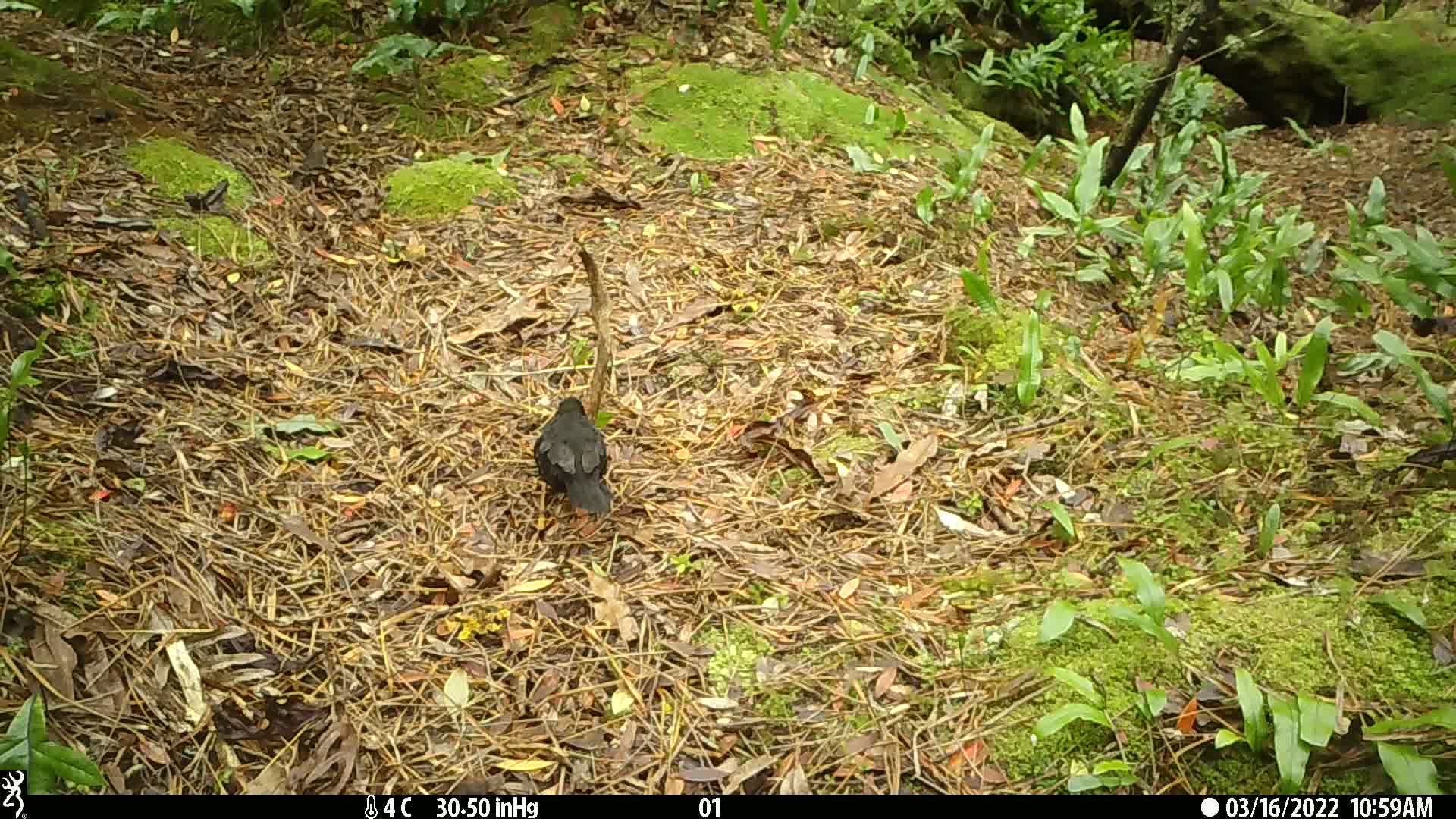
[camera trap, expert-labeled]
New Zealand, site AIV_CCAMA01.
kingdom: Animalia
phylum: Chordata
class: Aves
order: Passeriformes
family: Turdidae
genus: Turdus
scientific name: Turdus merula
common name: eurasian blackbird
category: blackbird